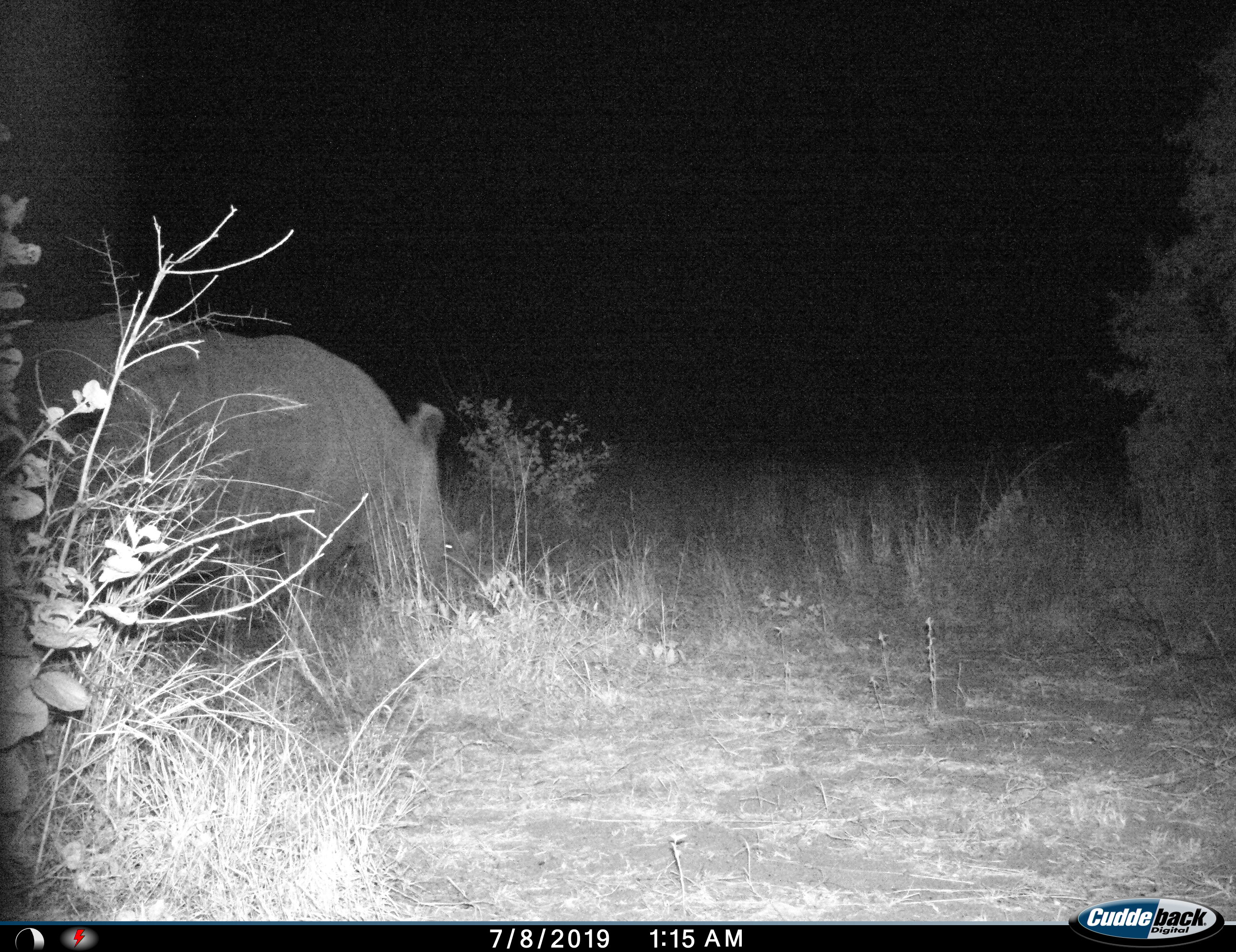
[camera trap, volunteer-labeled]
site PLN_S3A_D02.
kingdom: Animalia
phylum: Chordata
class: Mammalia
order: Perissodactyla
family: Rhinocerotidae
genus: Ceratotherium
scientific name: Ceratotherium simum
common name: white rhinoceros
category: rhinoceroswhite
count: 1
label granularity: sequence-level